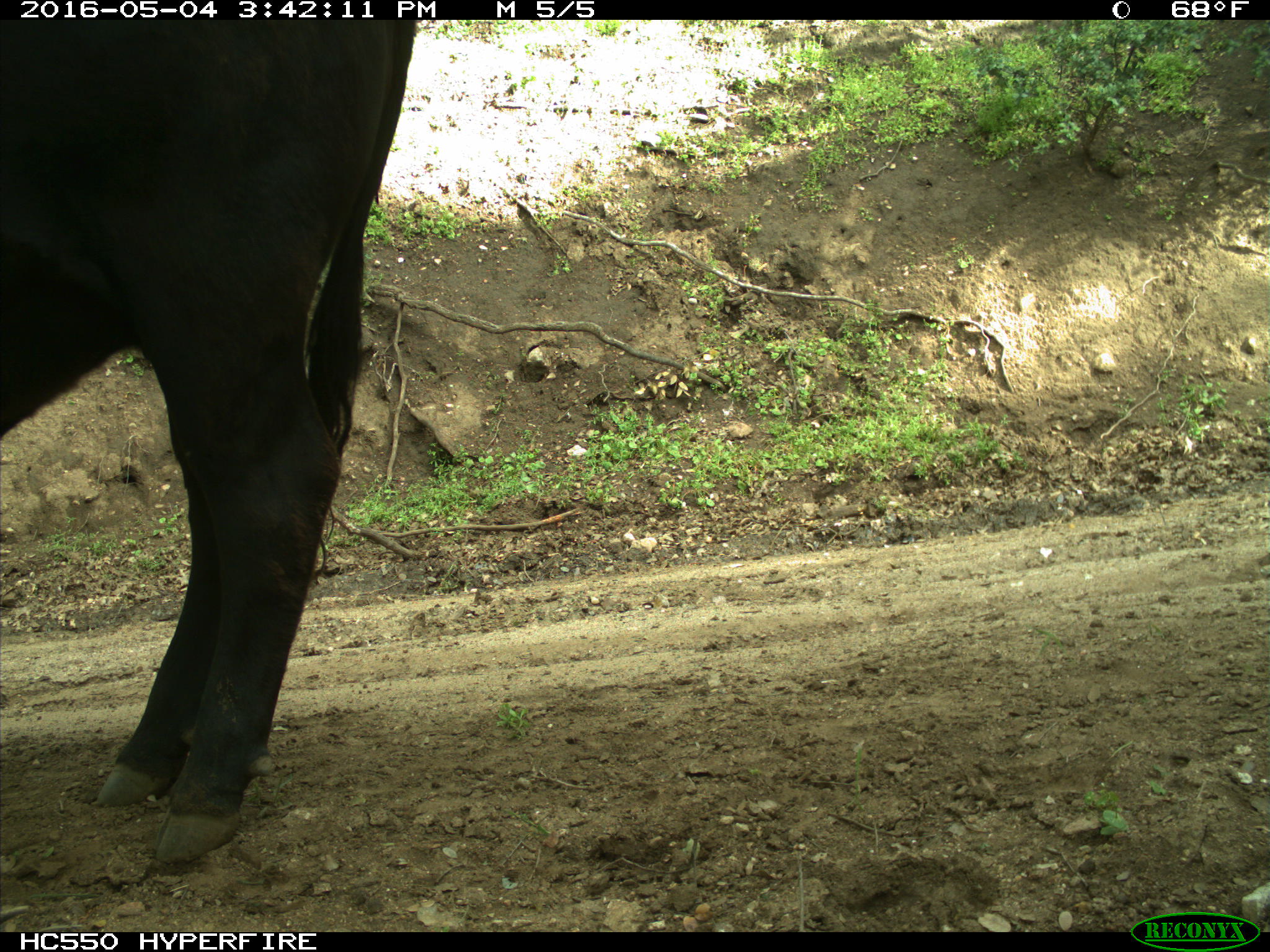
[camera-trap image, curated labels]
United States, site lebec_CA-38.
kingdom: Animalia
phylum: Chordata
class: Mammalia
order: Artiodactyla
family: Bovidae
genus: Bos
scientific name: Bos taurus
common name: domestic cow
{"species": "Bos taurus (domestic cow)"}